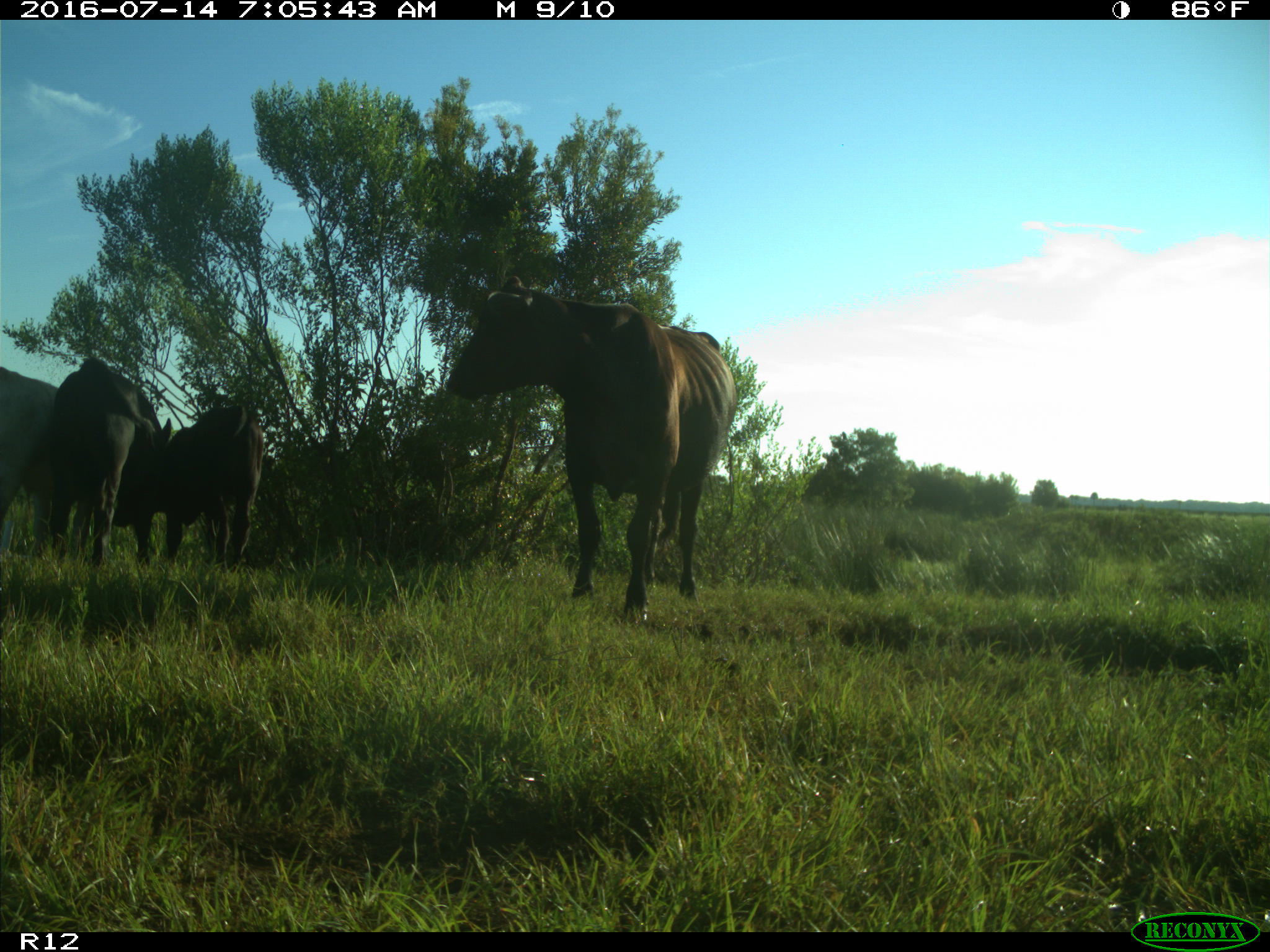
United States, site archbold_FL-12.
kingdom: Animalia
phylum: Chordata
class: Mammalia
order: Artiodactyla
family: Bovidae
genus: Bos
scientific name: Bos taurus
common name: domestic cow